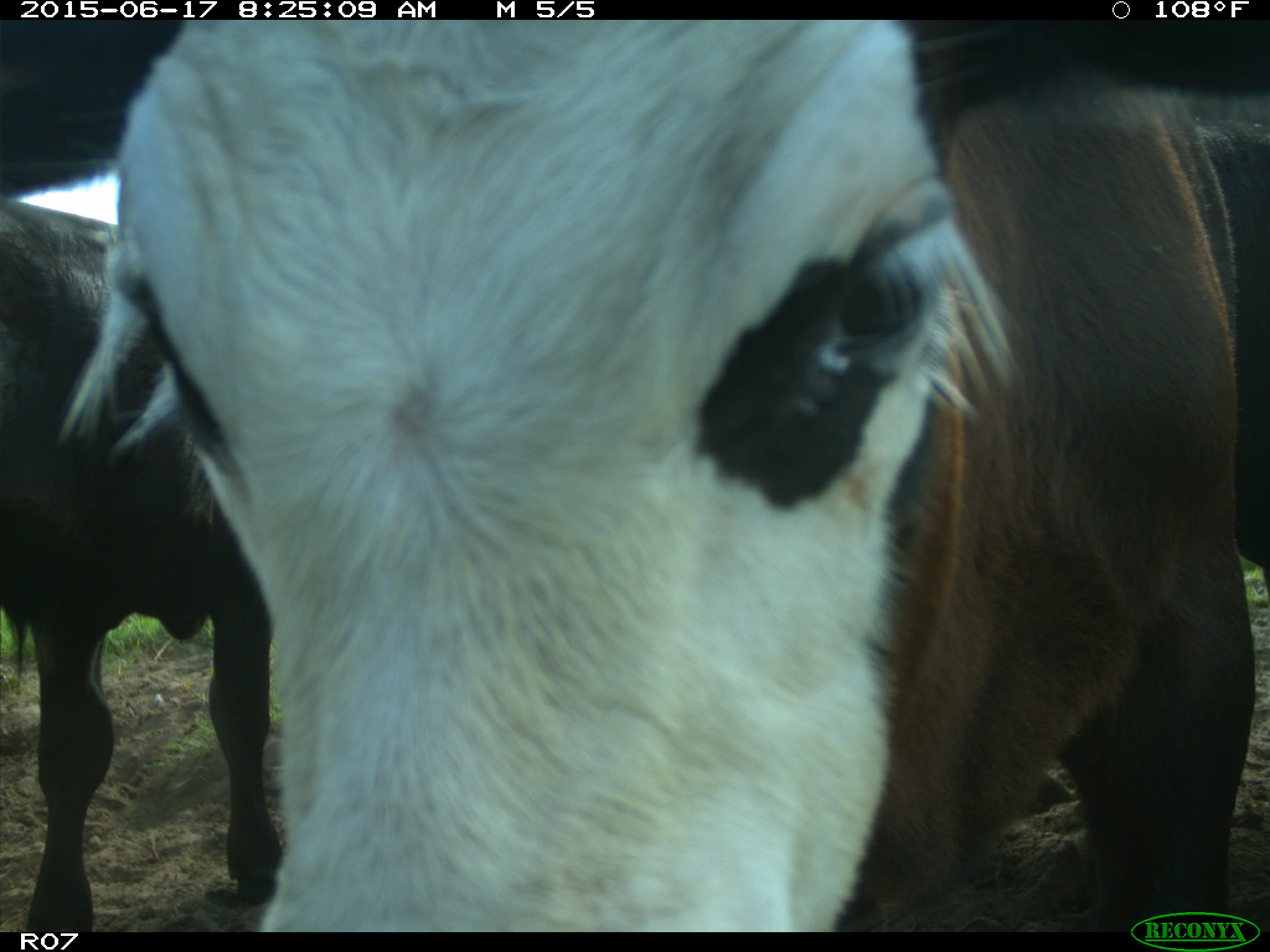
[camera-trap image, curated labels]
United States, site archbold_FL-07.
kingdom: Animalia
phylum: Chordata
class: Mammalia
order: Artiodactyla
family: Bovidae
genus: Bos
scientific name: Bos taurus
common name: domestic cow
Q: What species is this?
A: Bos taurus (domestic cow).